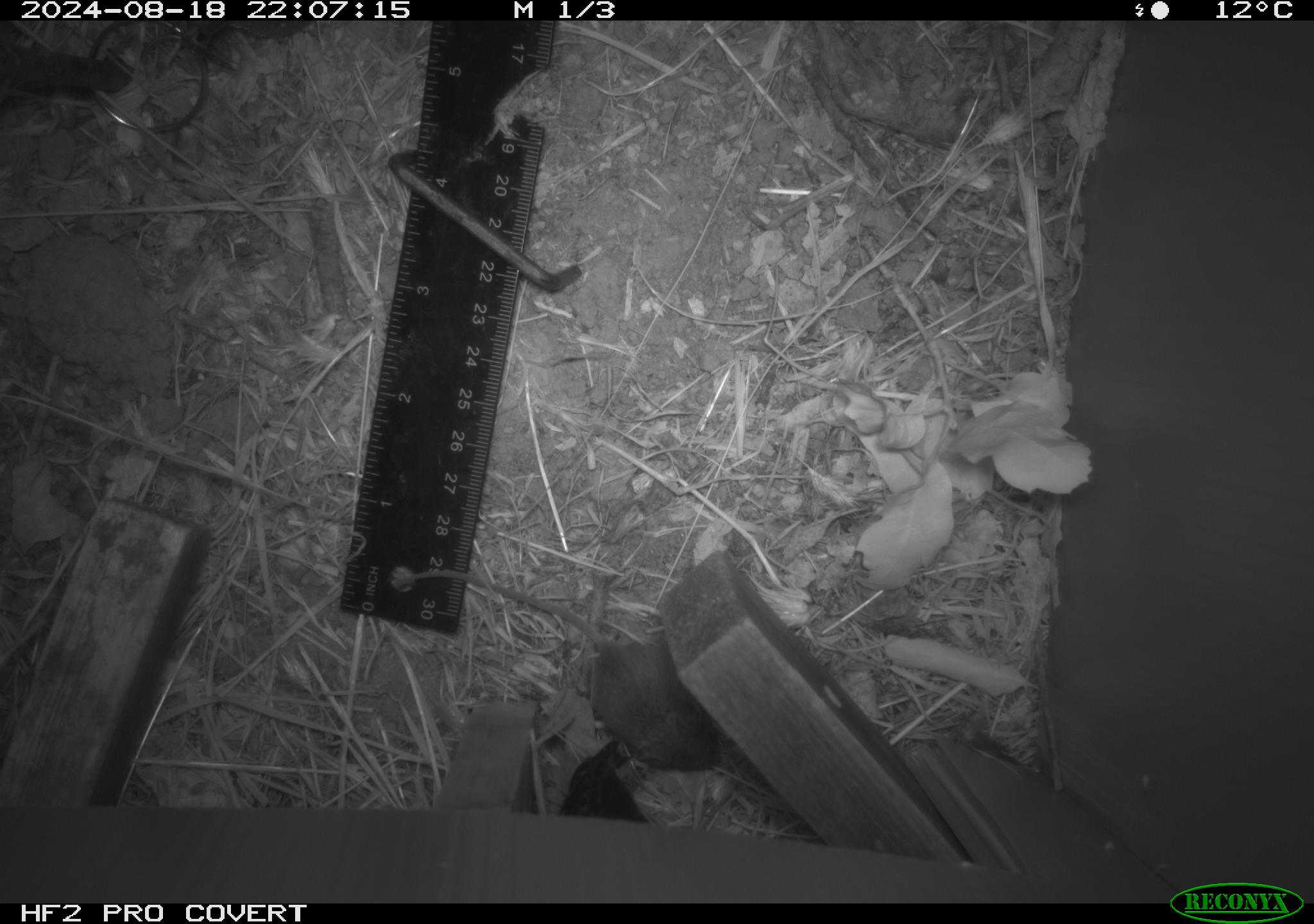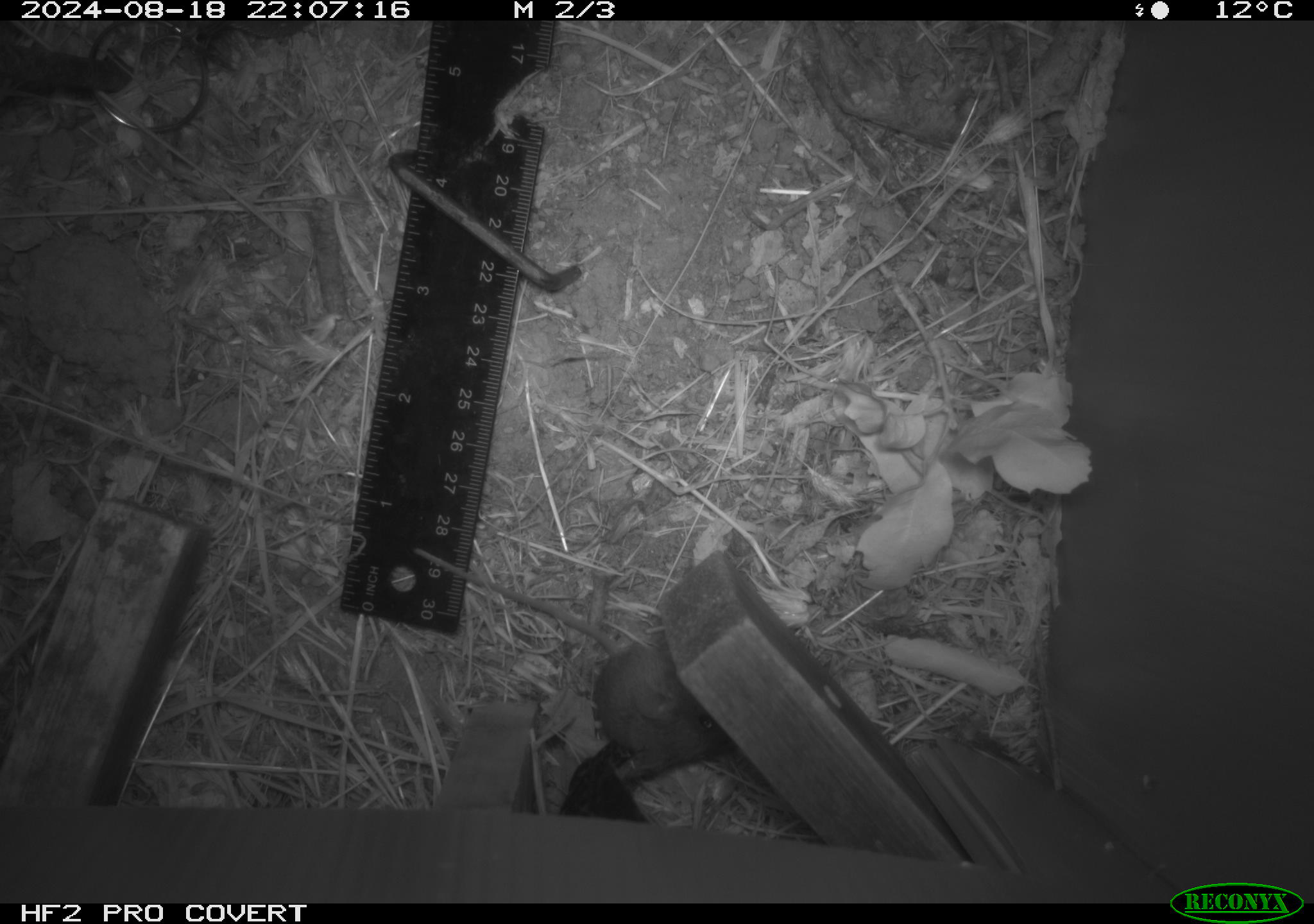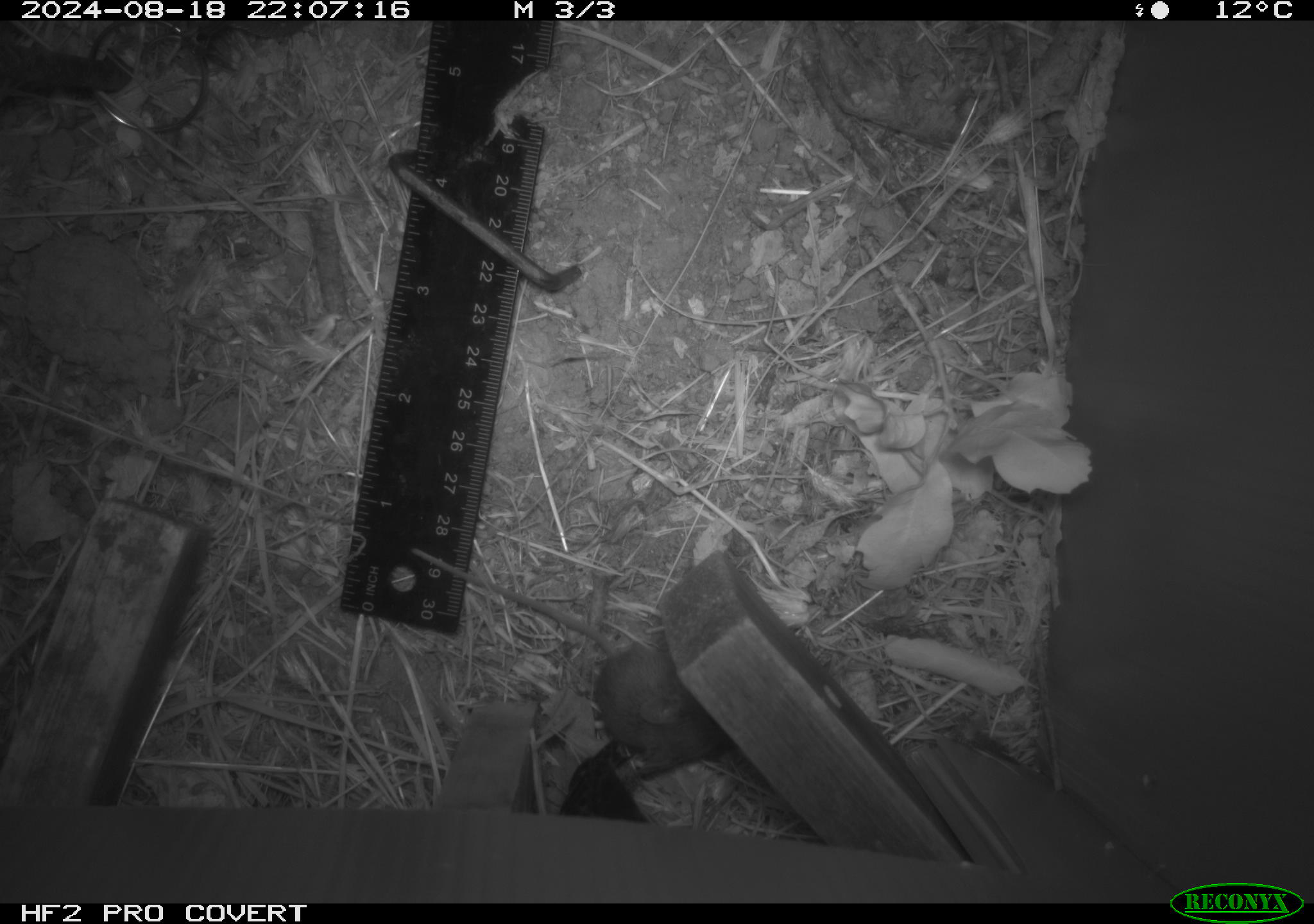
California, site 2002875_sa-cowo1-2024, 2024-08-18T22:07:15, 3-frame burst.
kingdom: Animalia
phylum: Chordata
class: Mammalia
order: Rodentia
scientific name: Rodentia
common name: mouse species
Mouse species (Rodentia).